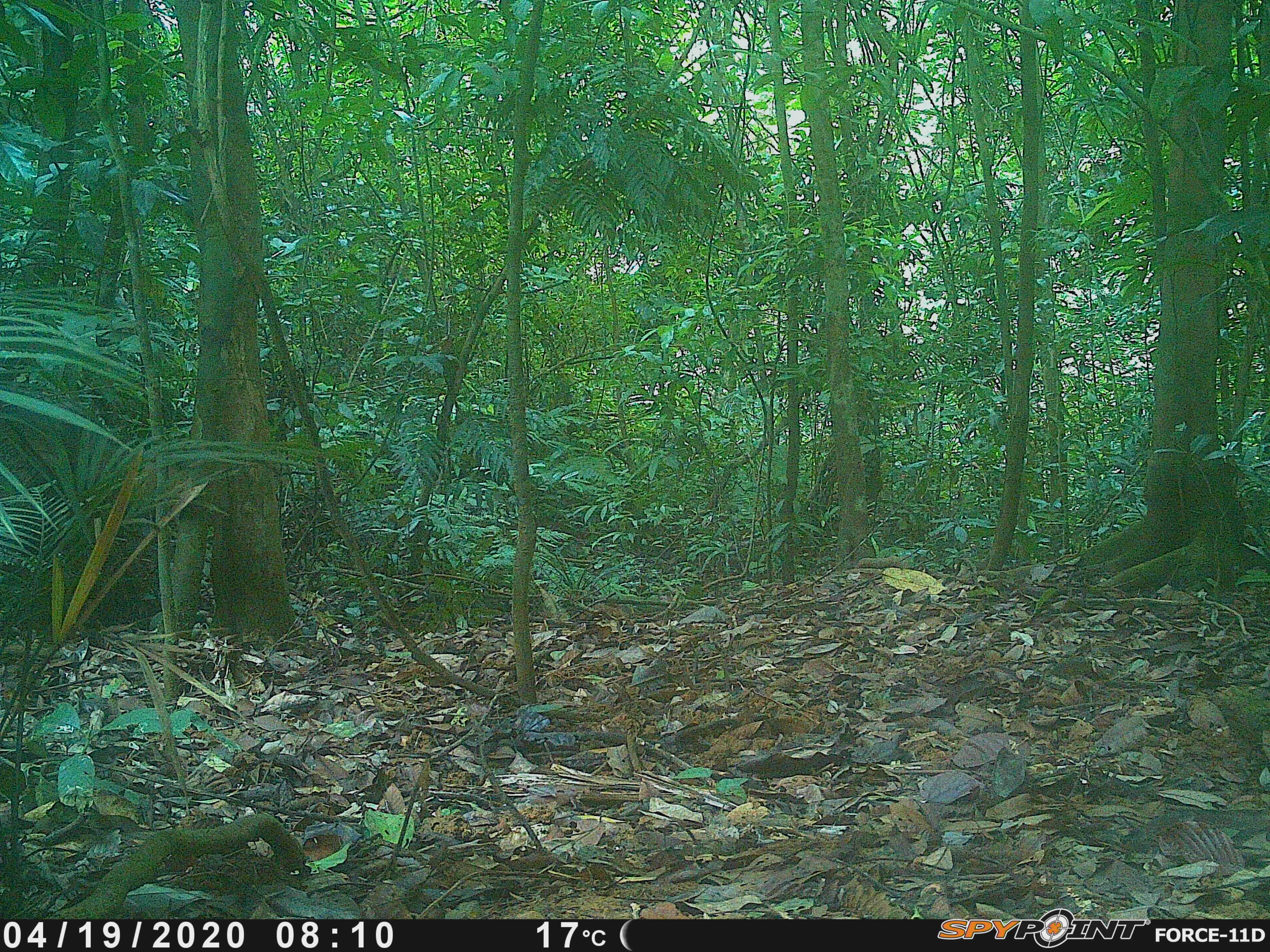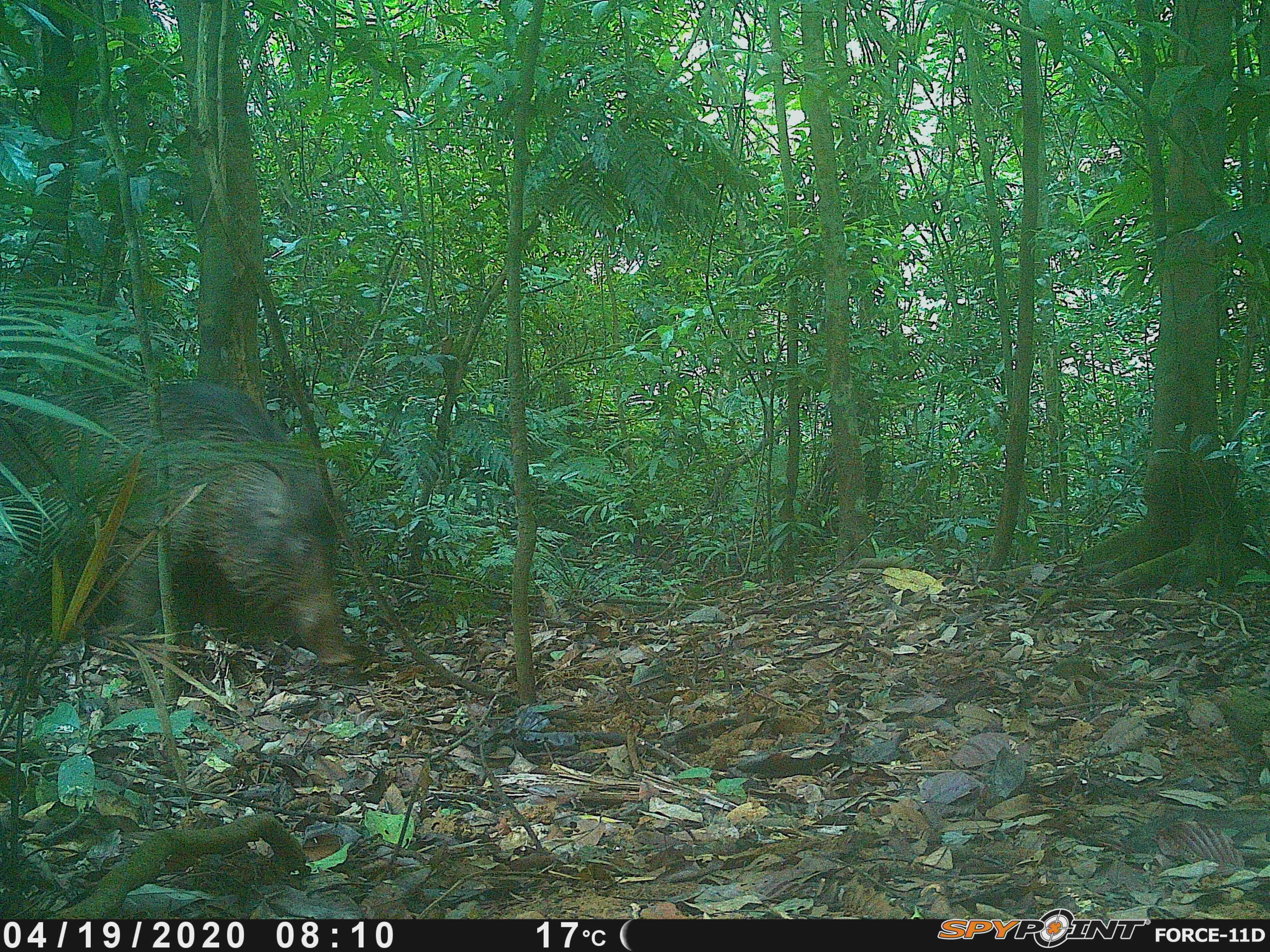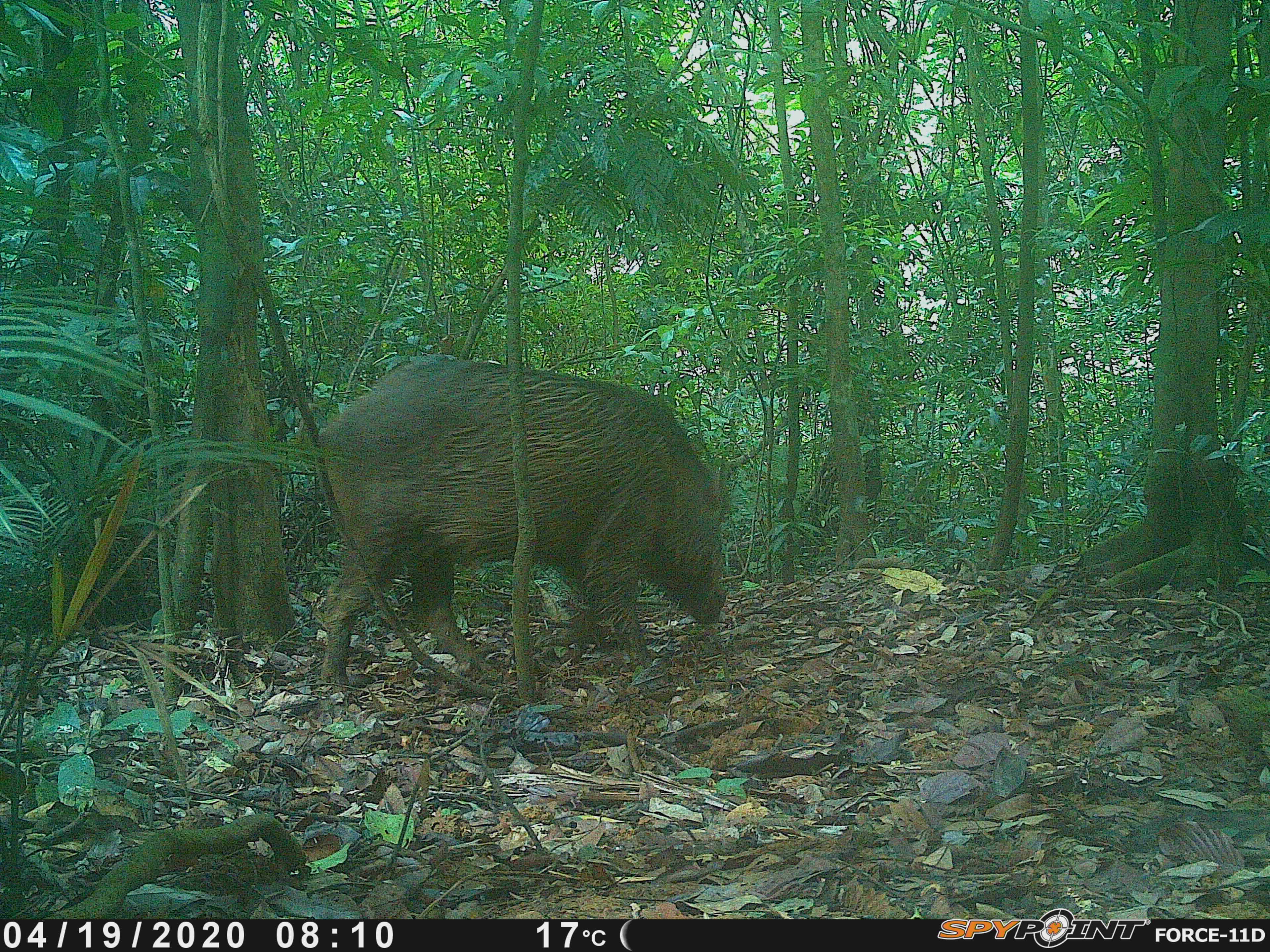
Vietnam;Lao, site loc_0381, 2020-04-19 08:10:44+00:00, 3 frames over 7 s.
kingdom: Animalia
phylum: Chordata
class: Mammalia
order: Artiodactyla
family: Suidae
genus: Sus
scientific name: Sus scrofa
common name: eurasian wild pig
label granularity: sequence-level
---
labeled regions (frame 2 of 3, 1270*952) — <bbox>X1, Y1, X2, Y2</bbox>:
eurasian wild pig: <bbox>0, 379, 358, 665</bbox>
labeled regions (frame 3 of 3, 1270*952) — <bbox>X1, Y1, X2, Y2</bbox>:
eurasian wild pig: <bbox>317, 353, 729, 686</bbox>